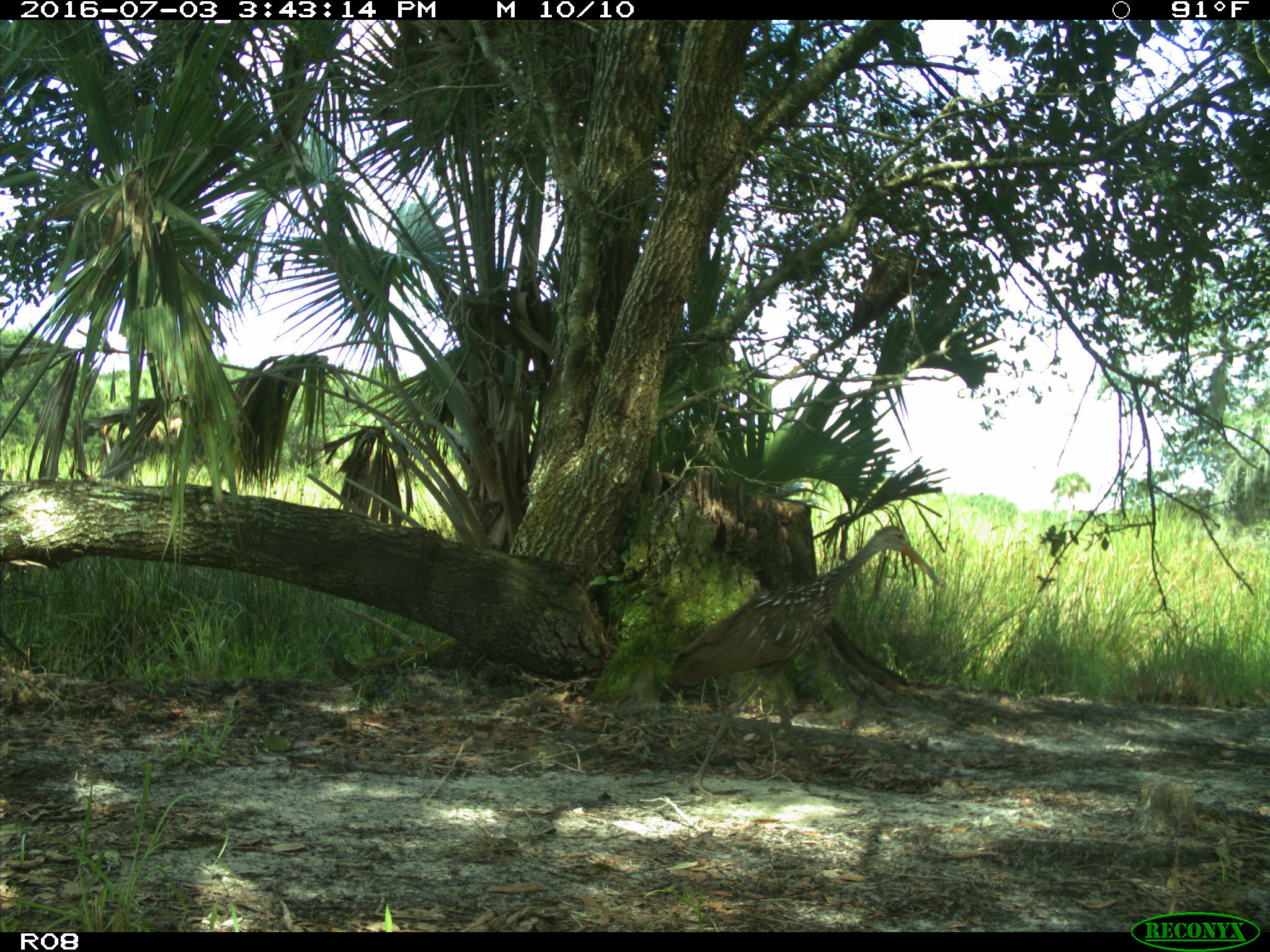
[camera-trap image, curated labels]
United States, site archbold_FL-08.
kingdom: Animalia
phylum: Chordata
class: Aves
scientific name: Aves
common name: birds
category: unidentified bird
Unidentified bird (birds) (Aves).